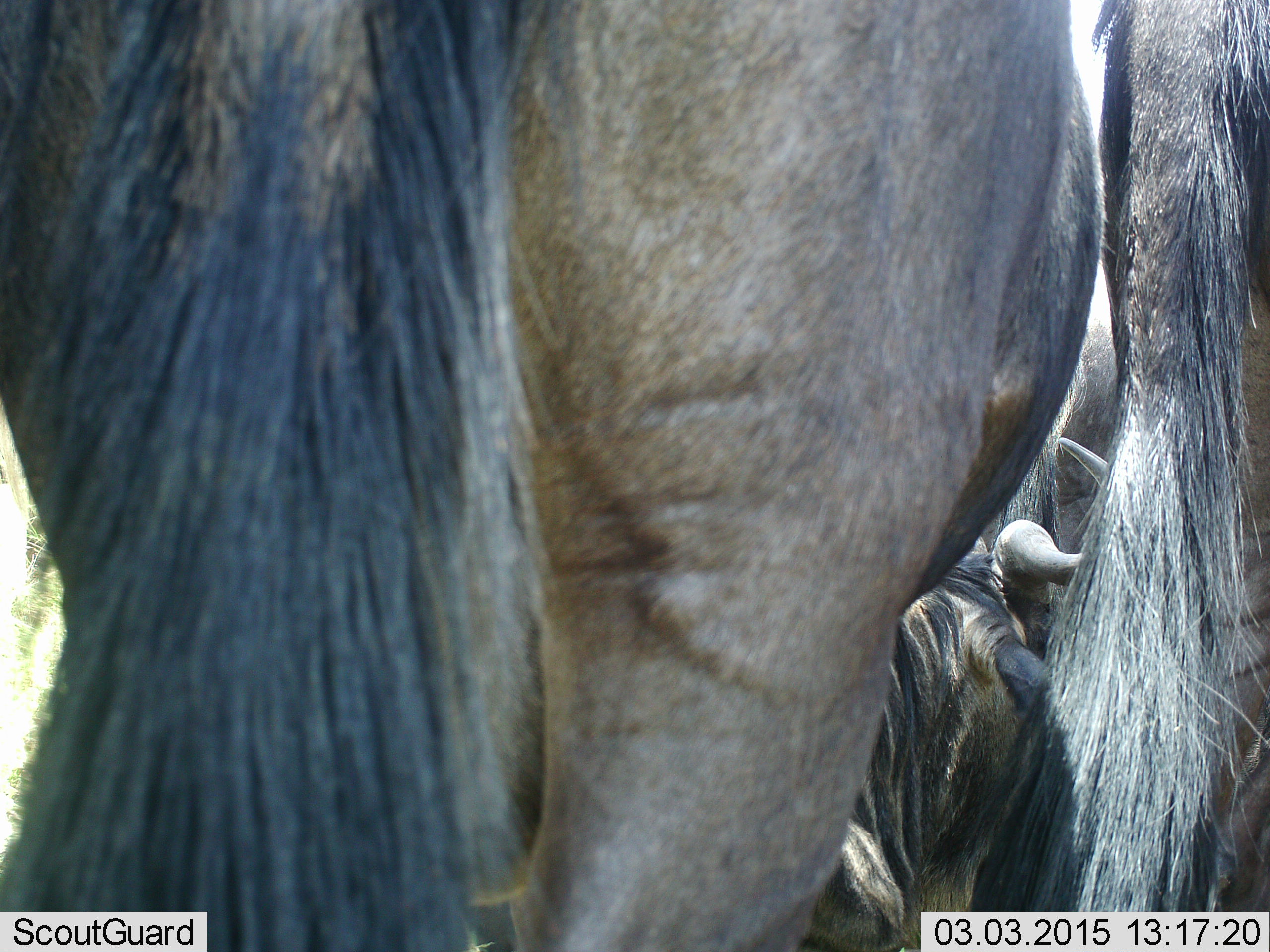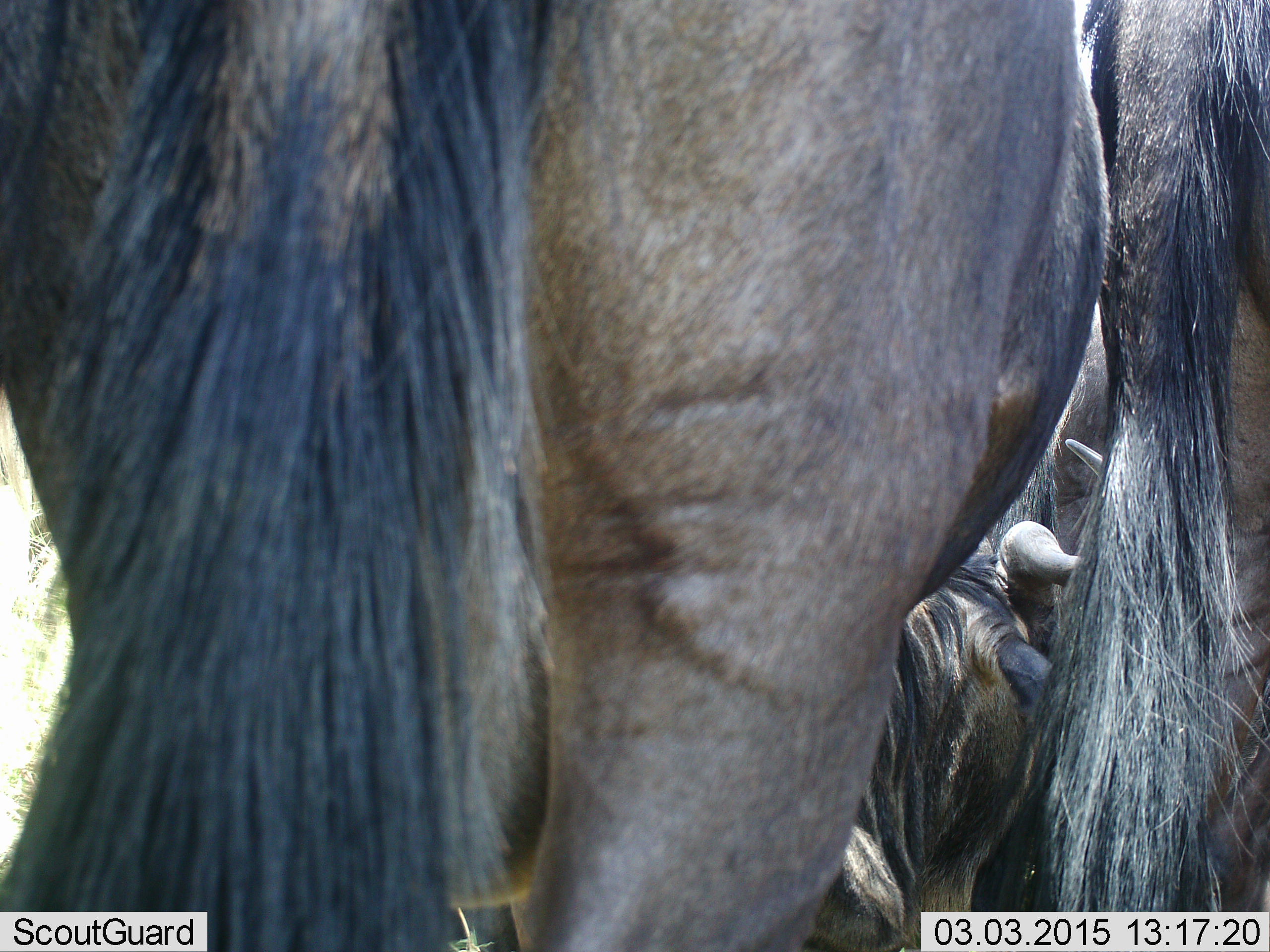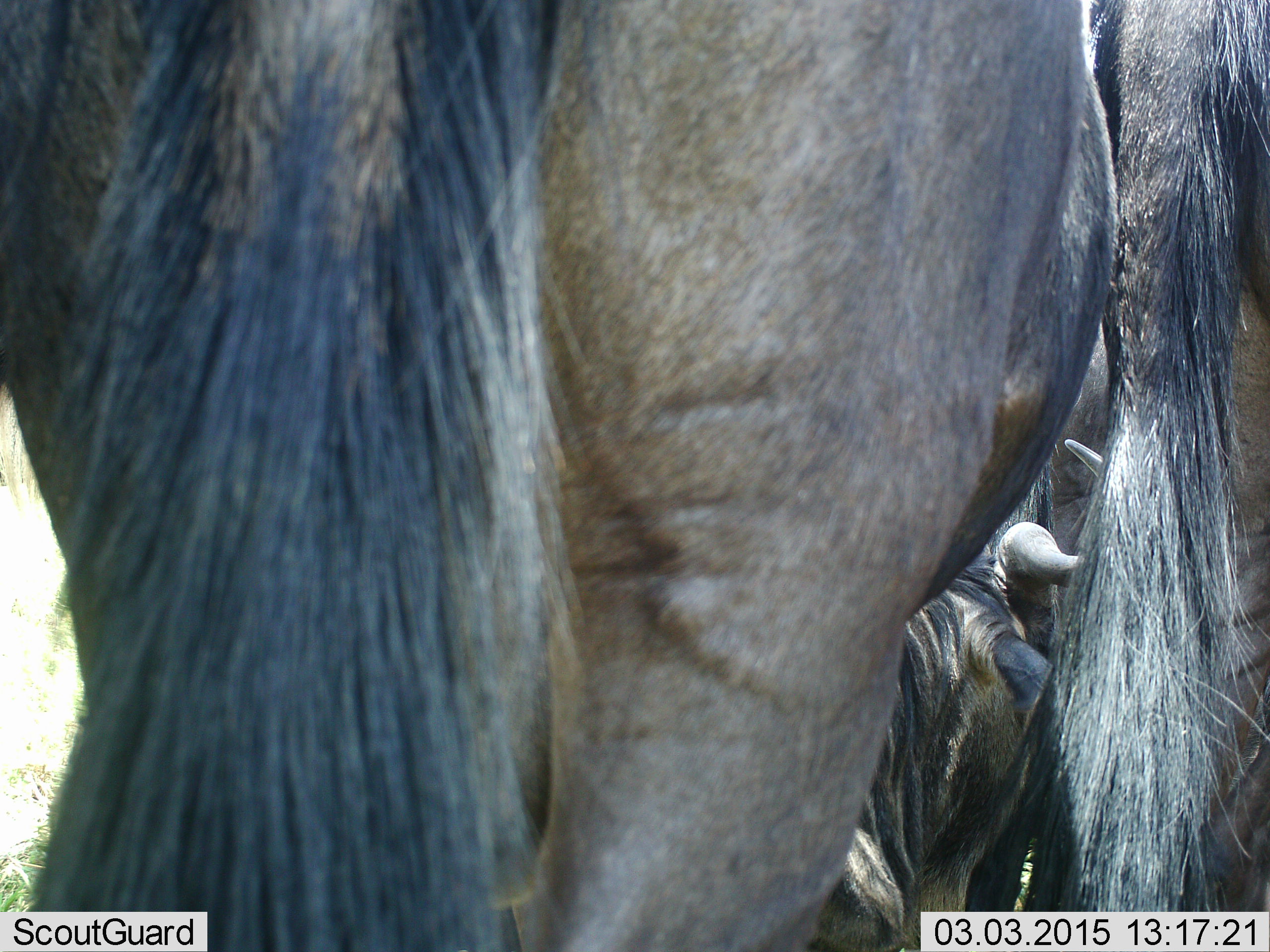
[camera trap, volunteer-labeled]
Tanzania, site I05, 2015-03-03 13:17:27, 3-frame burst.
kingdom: Animalia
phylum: Chordata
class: Mammalia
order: Artiodactyla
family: Bovidae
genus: Connochaetes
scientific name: Connochaetes taurinus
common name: blue wildebeest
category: wildebeest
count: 3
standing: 70%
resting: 40%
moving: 0%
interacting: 10%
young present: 0%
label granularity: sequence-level